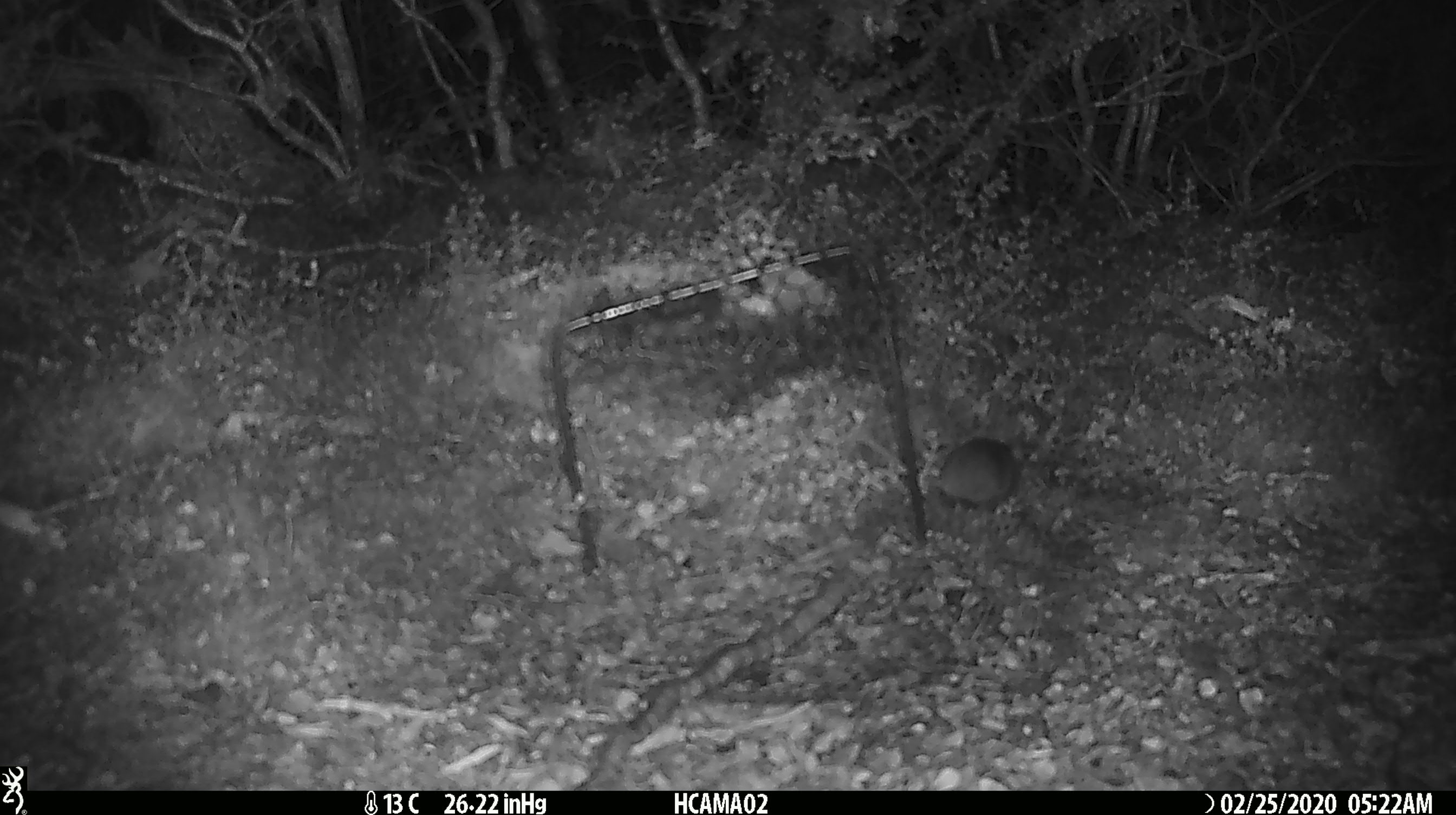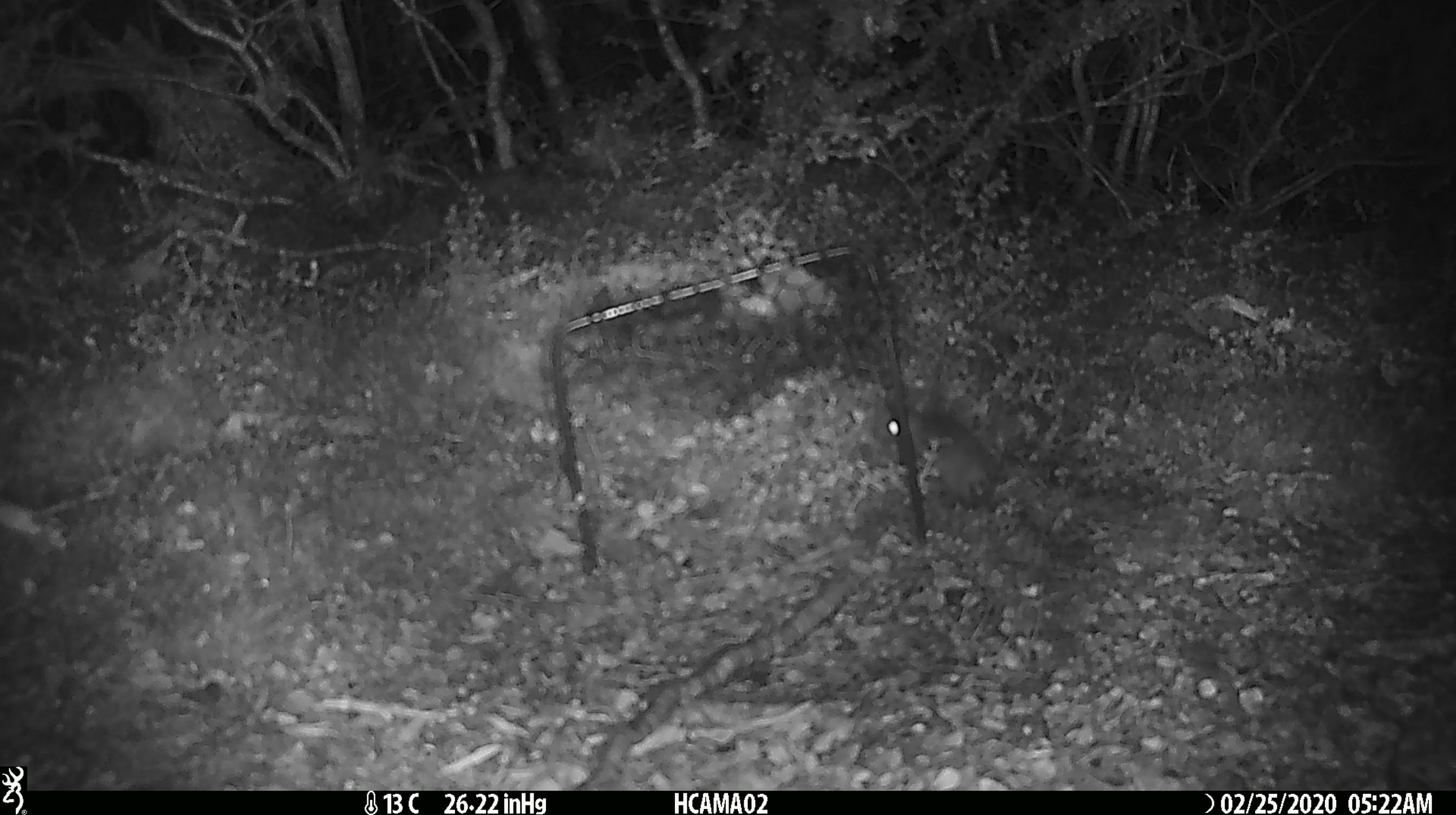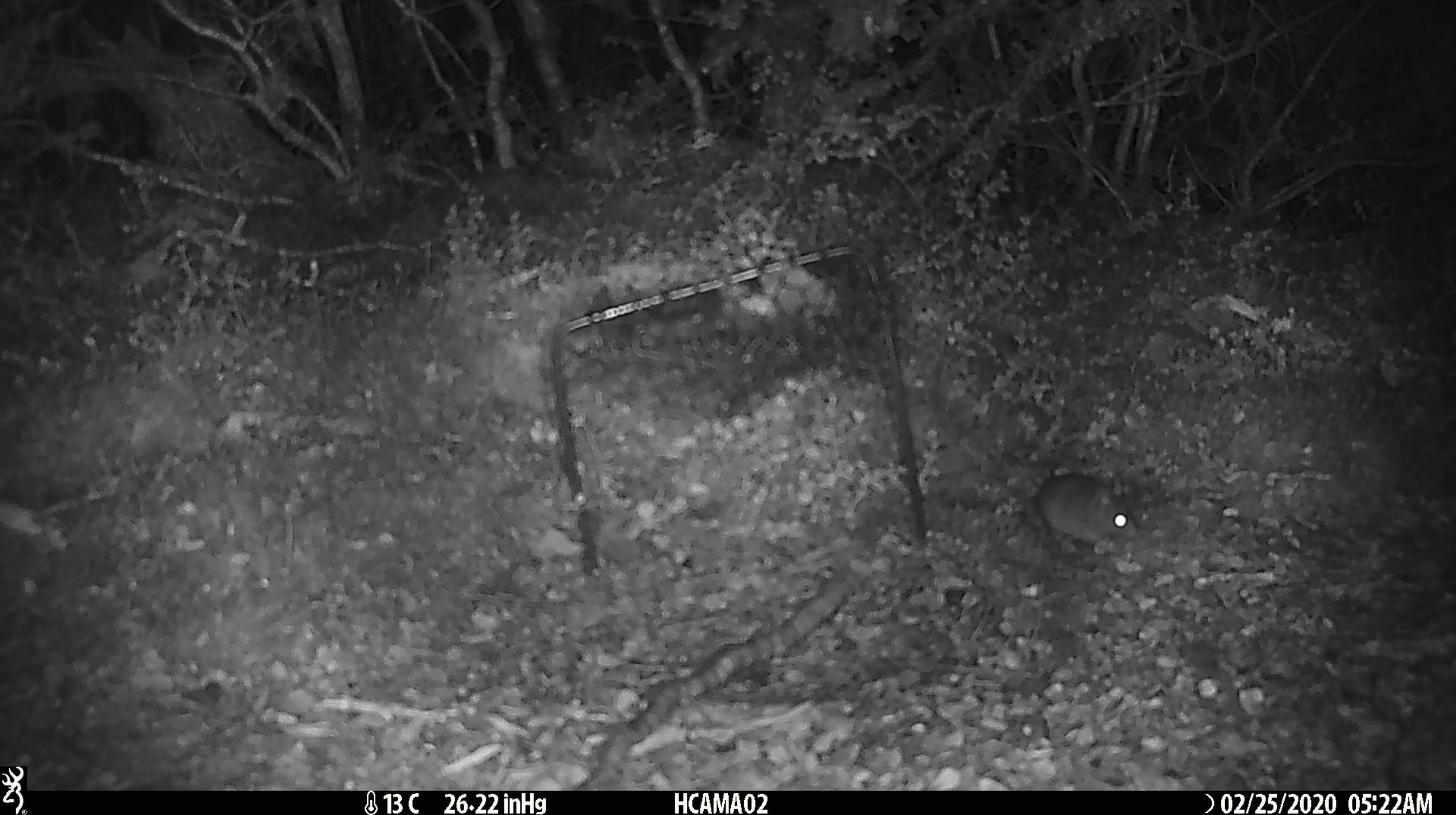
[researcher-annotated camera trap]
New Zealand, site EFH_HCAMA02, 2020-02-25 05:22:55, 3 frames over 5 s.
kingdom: Animalia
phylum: Chordata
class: Mammalia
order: Rodentia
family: Muridae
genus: Mus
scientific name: Mus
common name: mouse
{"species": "mouse (Mus)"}